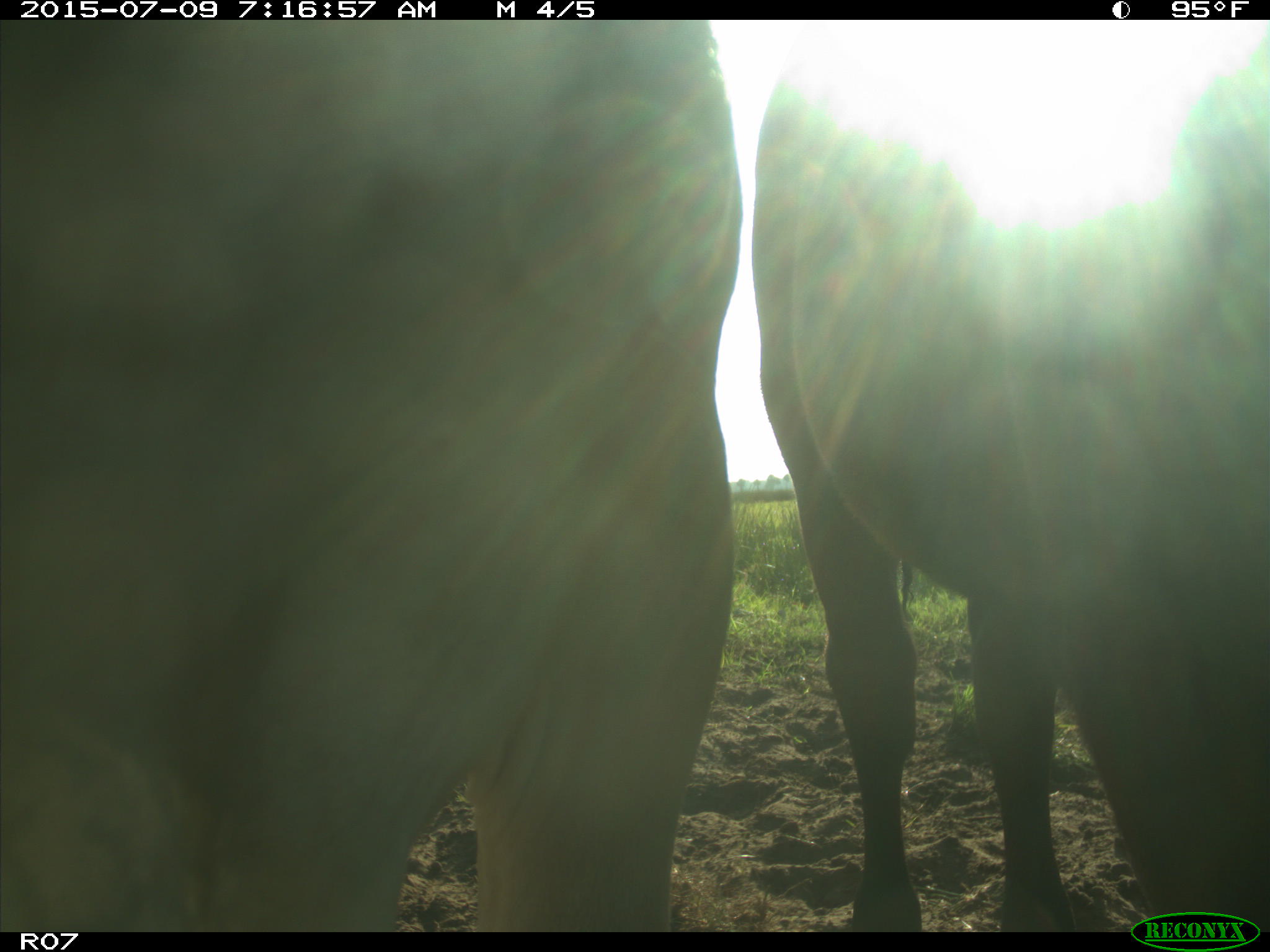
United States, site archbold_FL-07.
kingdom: Animalia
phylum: Chordata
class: Mammalia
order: Artiodactyla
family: Bovidae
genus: Bos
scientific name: Bos taurus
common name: domestic cow